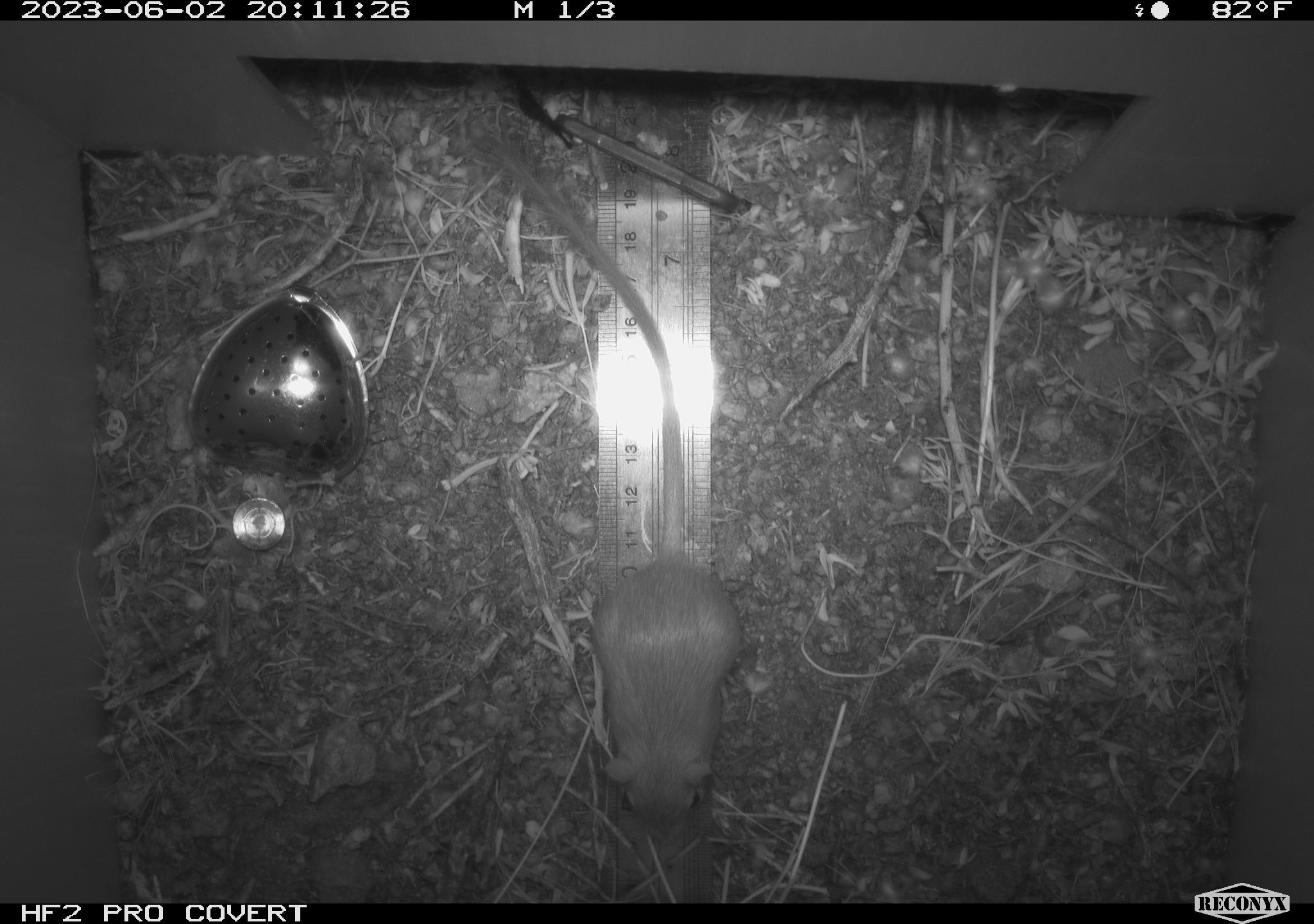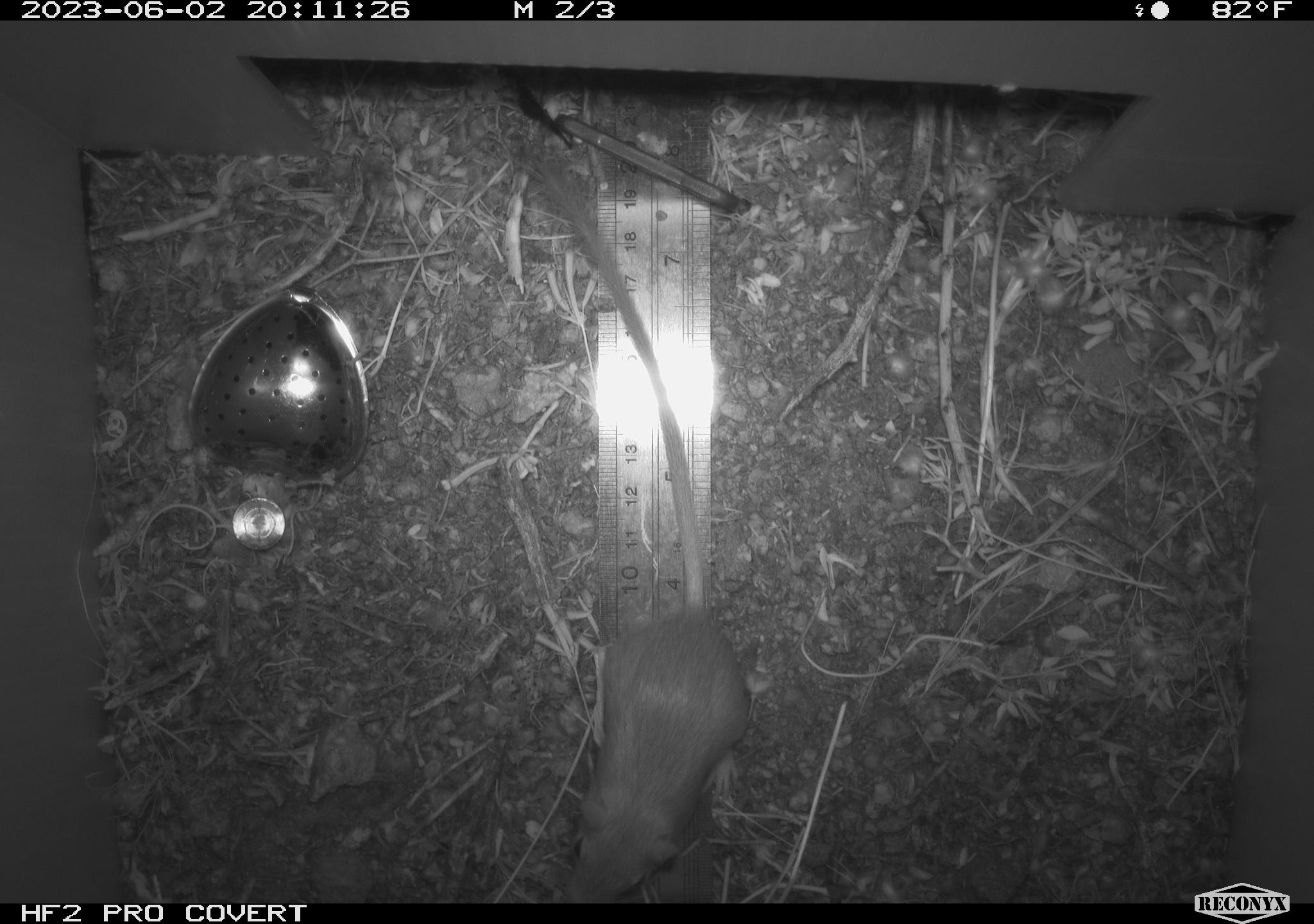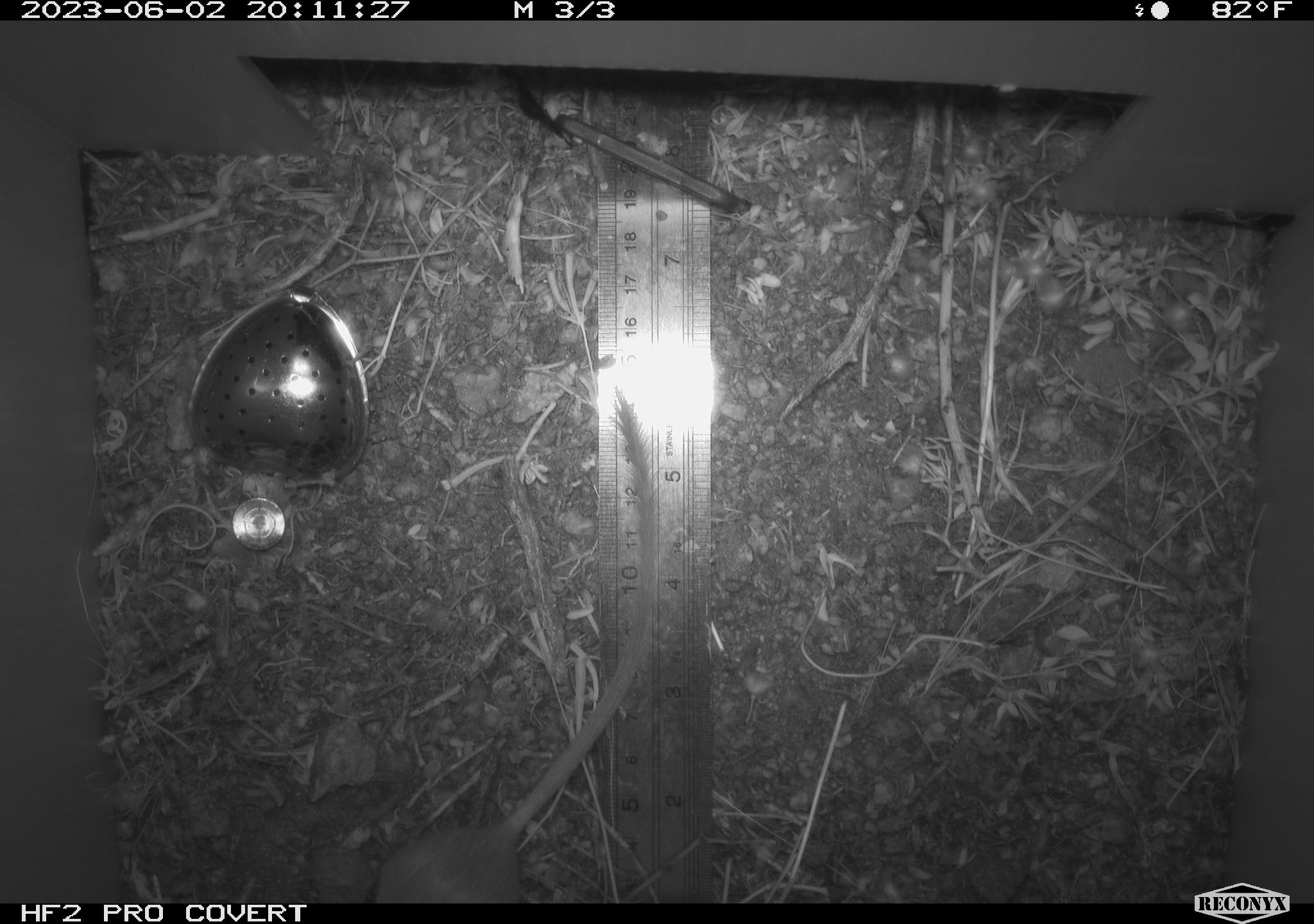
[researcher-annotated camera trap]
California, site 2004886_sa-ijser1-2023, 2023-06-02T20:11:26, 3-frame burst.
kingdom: Animalia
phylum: Chordata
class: Mammalia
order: Rodentia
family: Heteromyidae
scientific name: Heteromyidae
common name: kangaroo rats and pocket mice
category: heteromyidae family